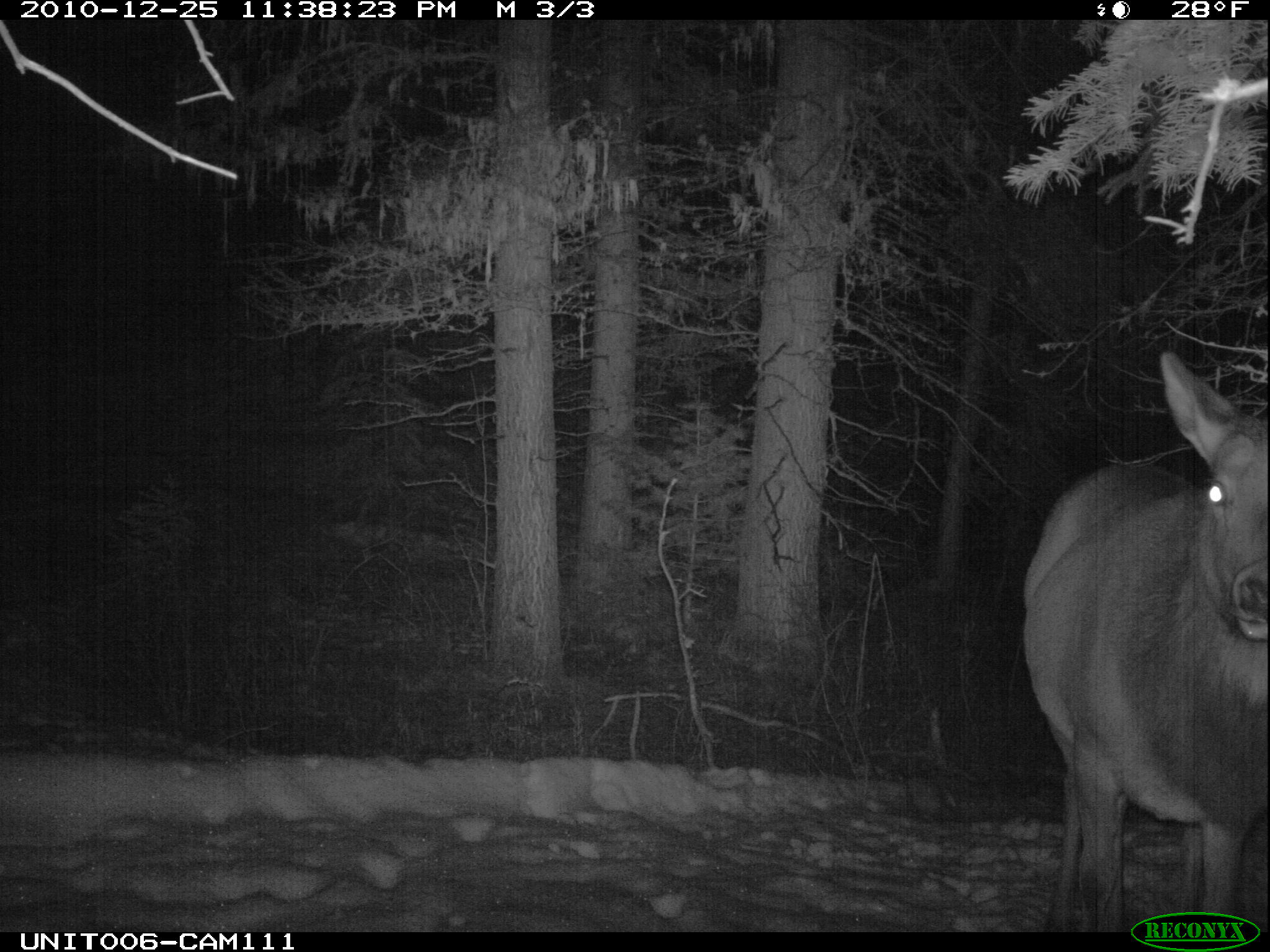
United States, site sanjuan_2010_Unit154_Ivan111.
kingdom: Animalia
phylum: Chordata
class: Mammalia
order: Artiodactyla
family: Cervidae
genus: Cervus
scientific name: Cervus elaphus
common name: red deer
Cervus elaphus (red deer).